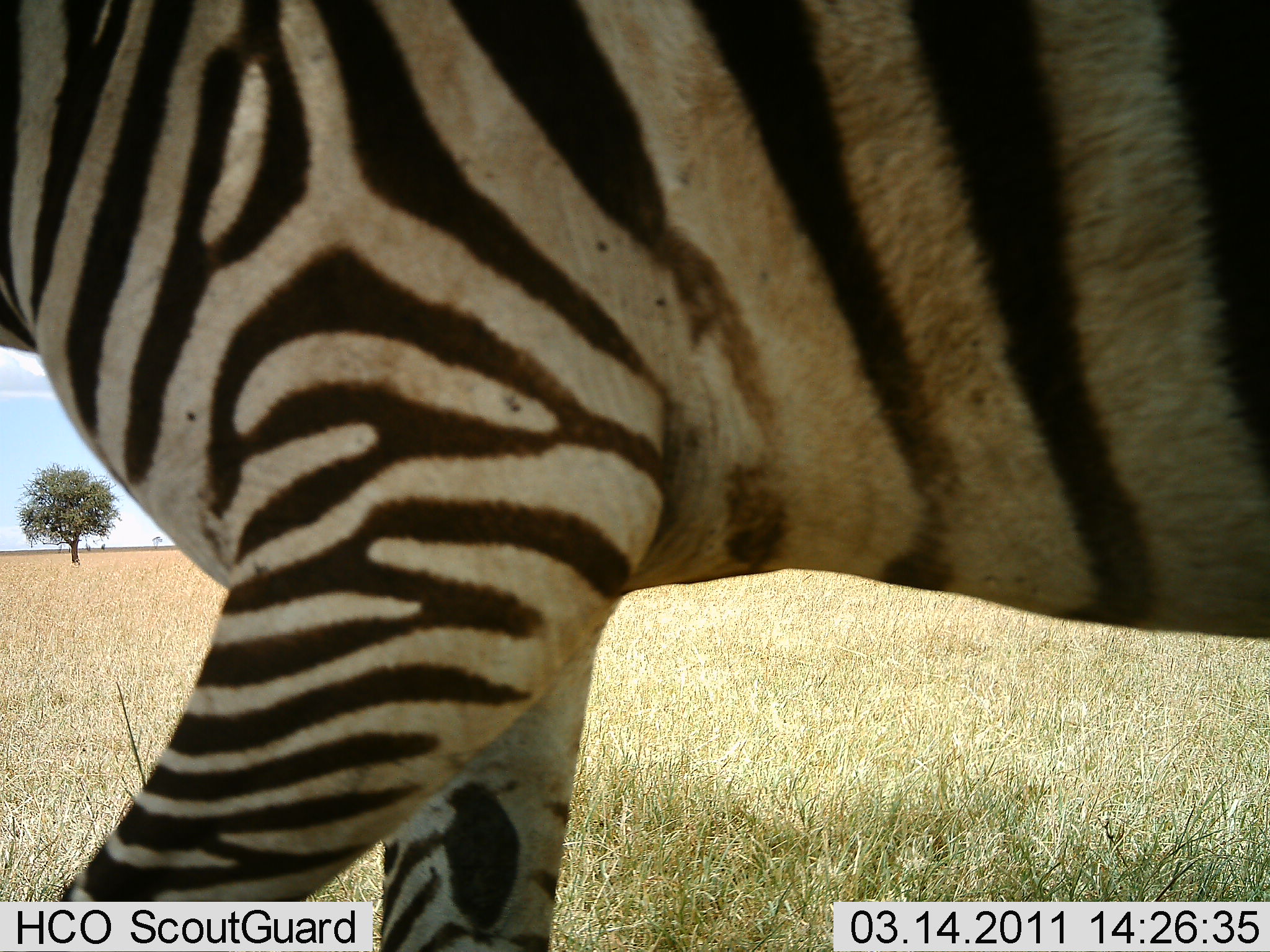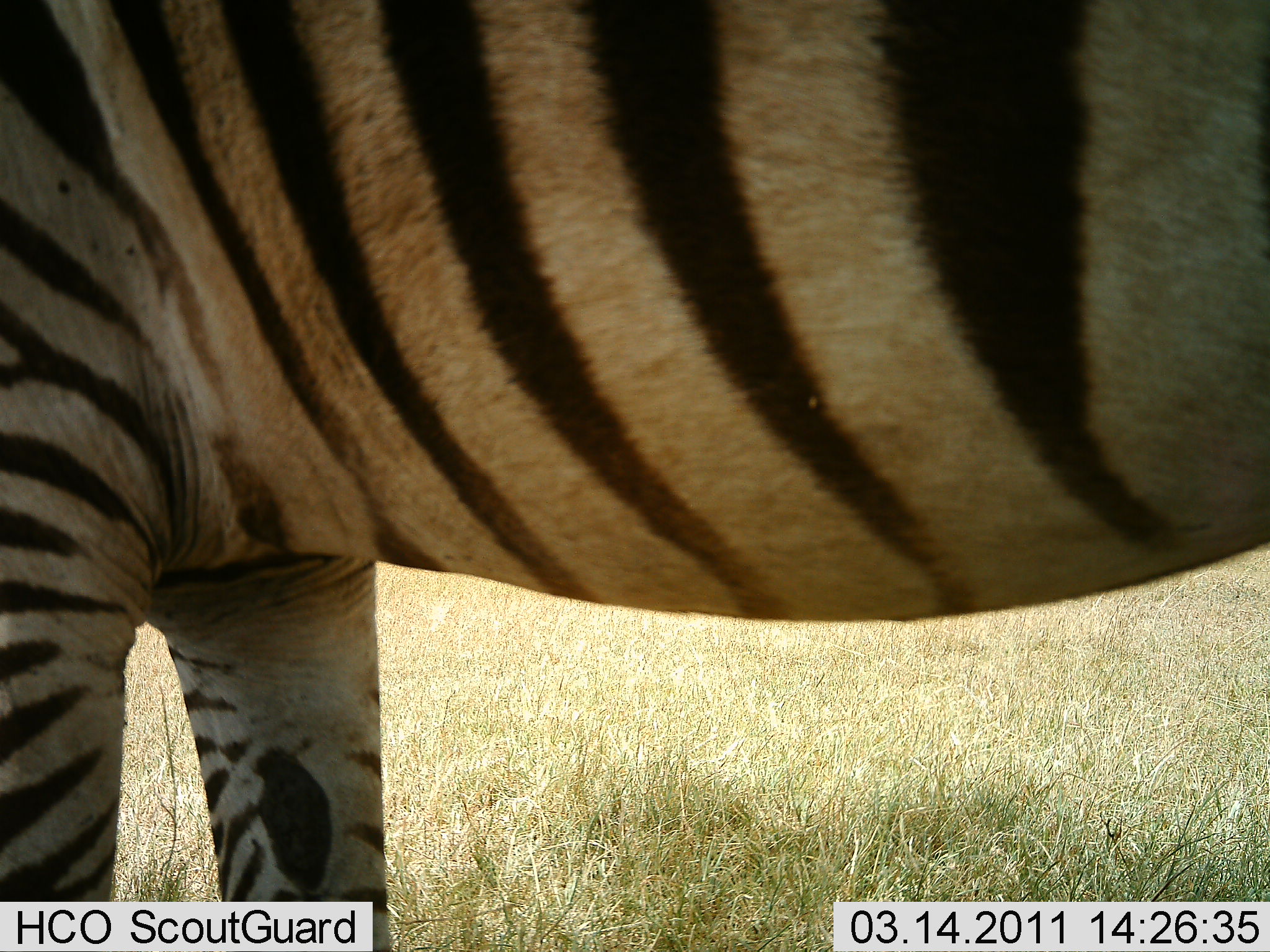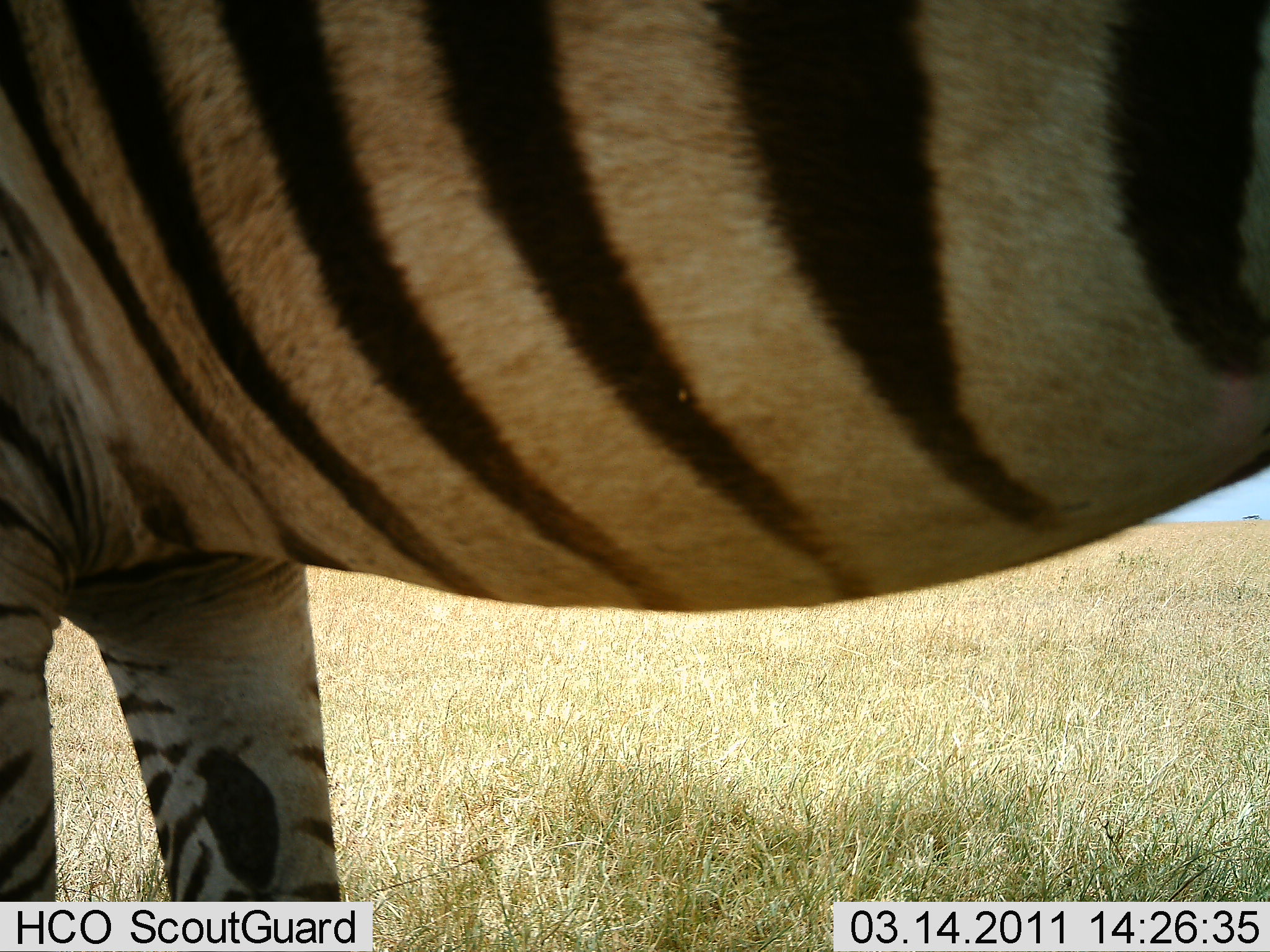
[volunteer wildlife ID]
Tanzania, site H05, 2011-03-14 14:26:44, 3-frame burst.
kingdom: Animalia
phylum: Chordata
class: Mammalia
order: Perissodactyla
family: Equidae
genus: Equus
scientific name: Equus quagga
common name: plains zebra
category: zebra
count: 1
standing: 36%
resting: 0%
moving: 73%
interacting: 0%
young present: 0%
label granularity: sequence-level